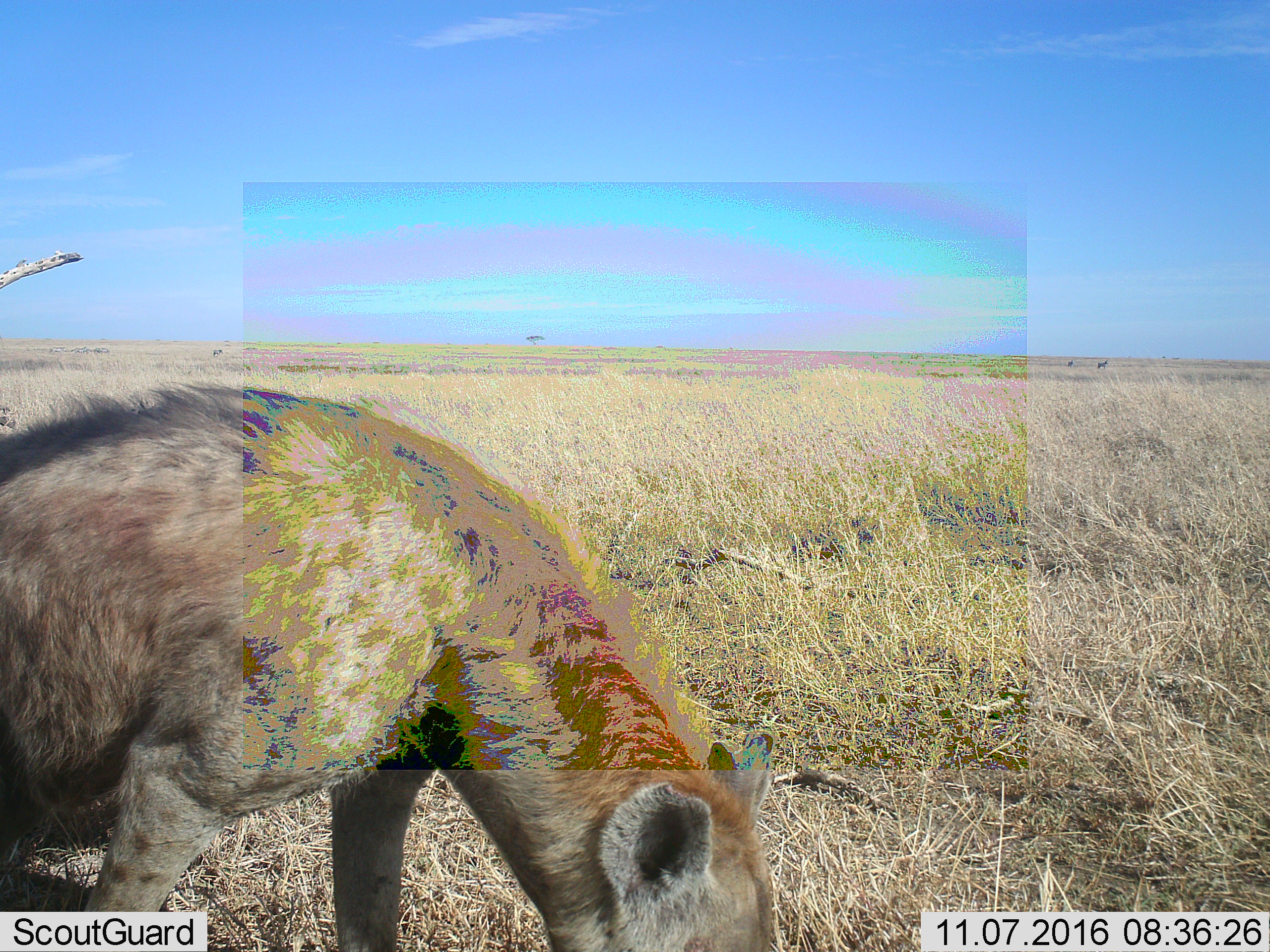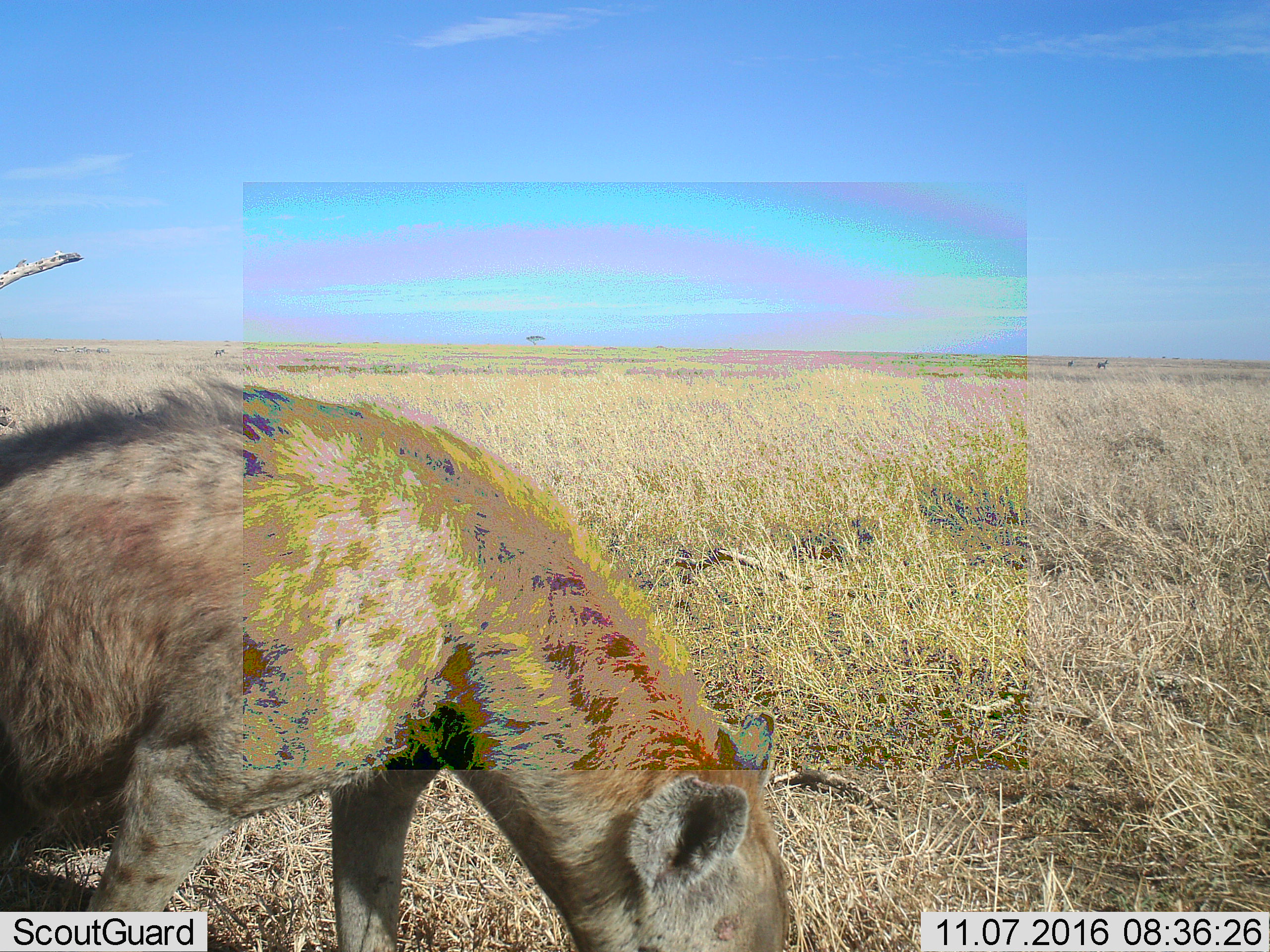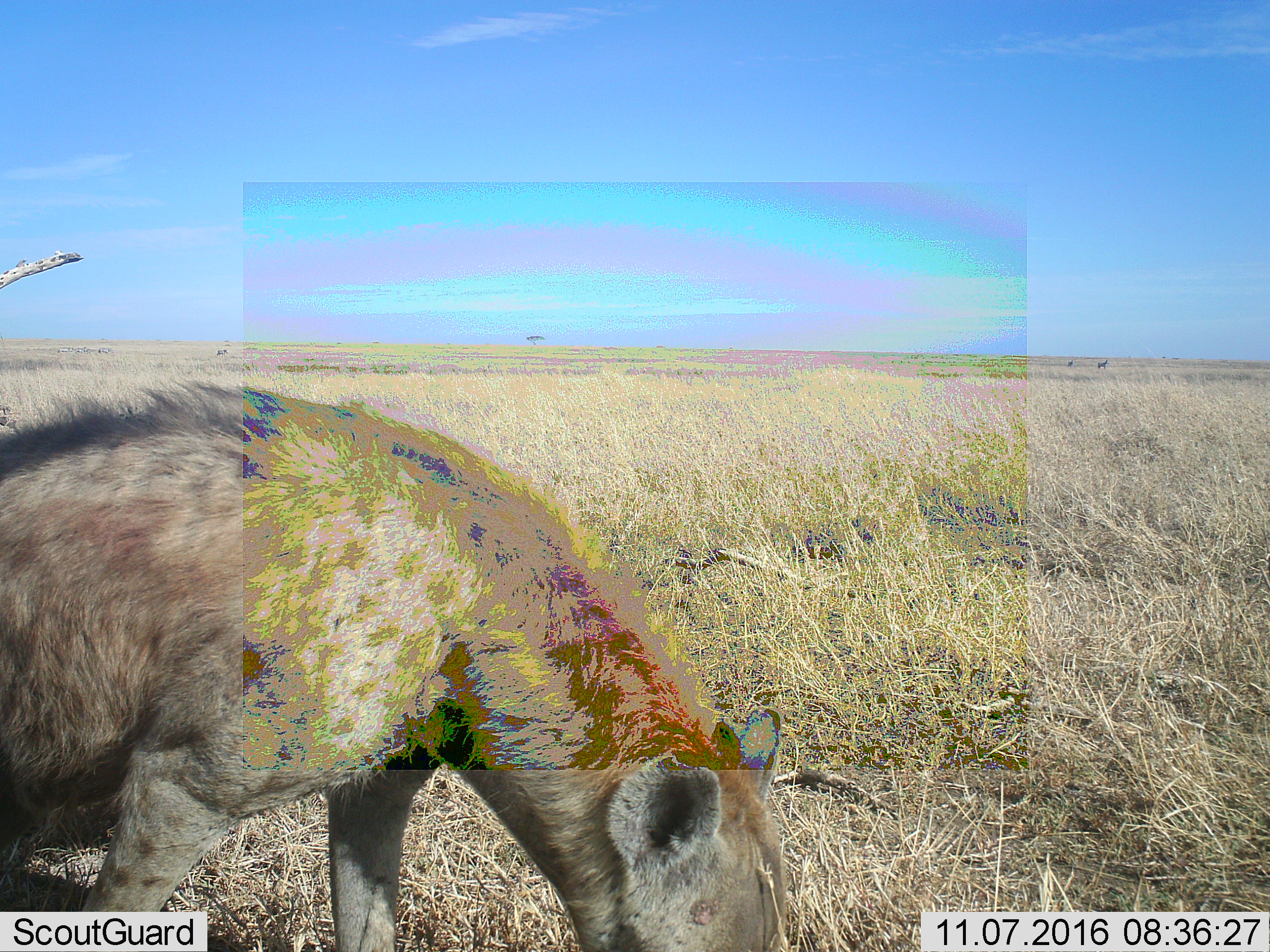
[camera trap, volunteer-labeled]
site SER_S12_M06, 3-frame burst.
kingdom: Animalia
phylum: Chordata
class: Mammalia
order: Carnivora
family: Hyaenidae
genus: Crocuta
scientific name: Crocuta crocuta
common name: spotted hyena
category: hyenaspotted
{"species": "hyenaspotted (spotted hyena) (Crocuta crocuta)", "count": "1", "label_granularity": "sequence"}